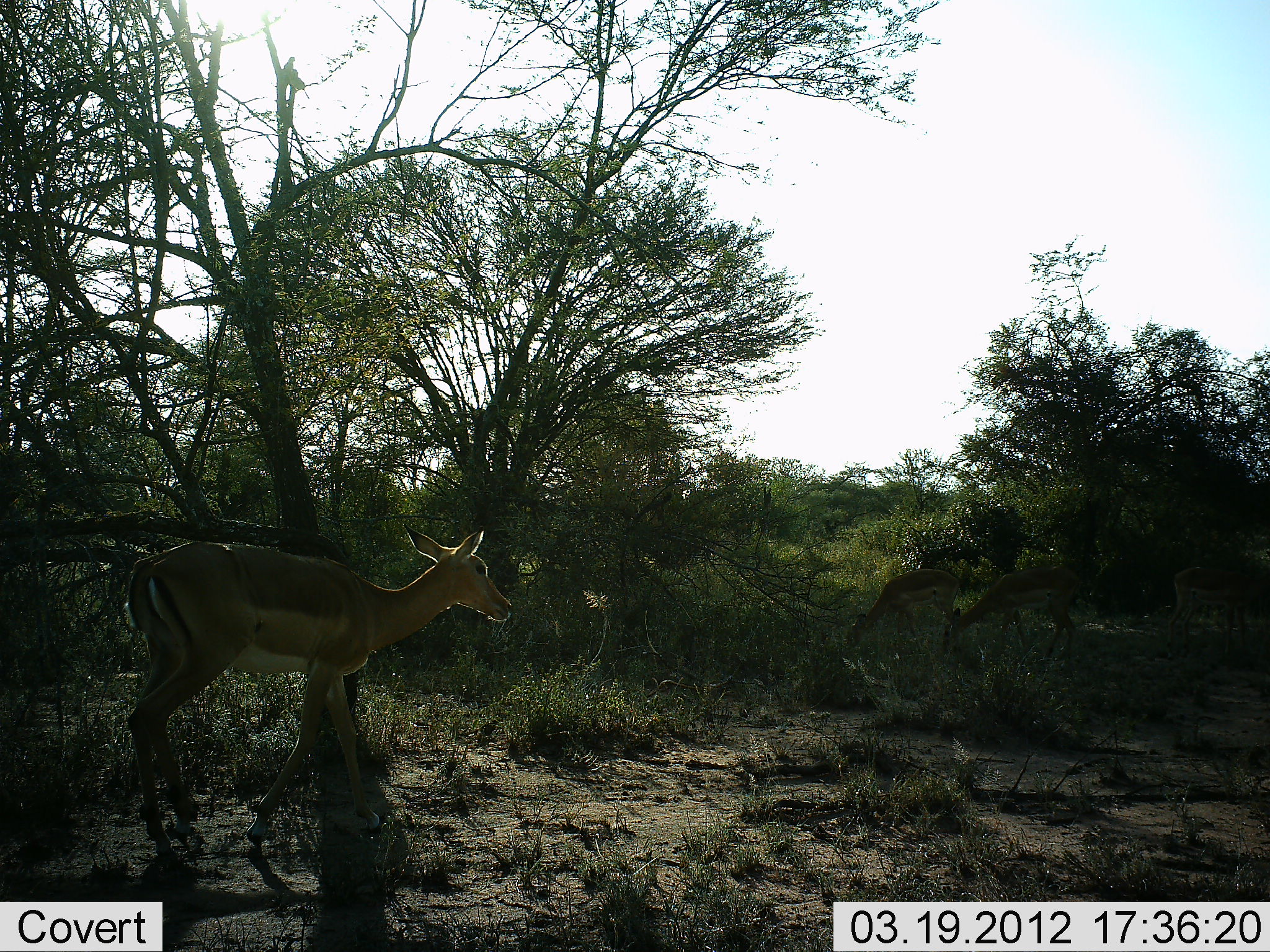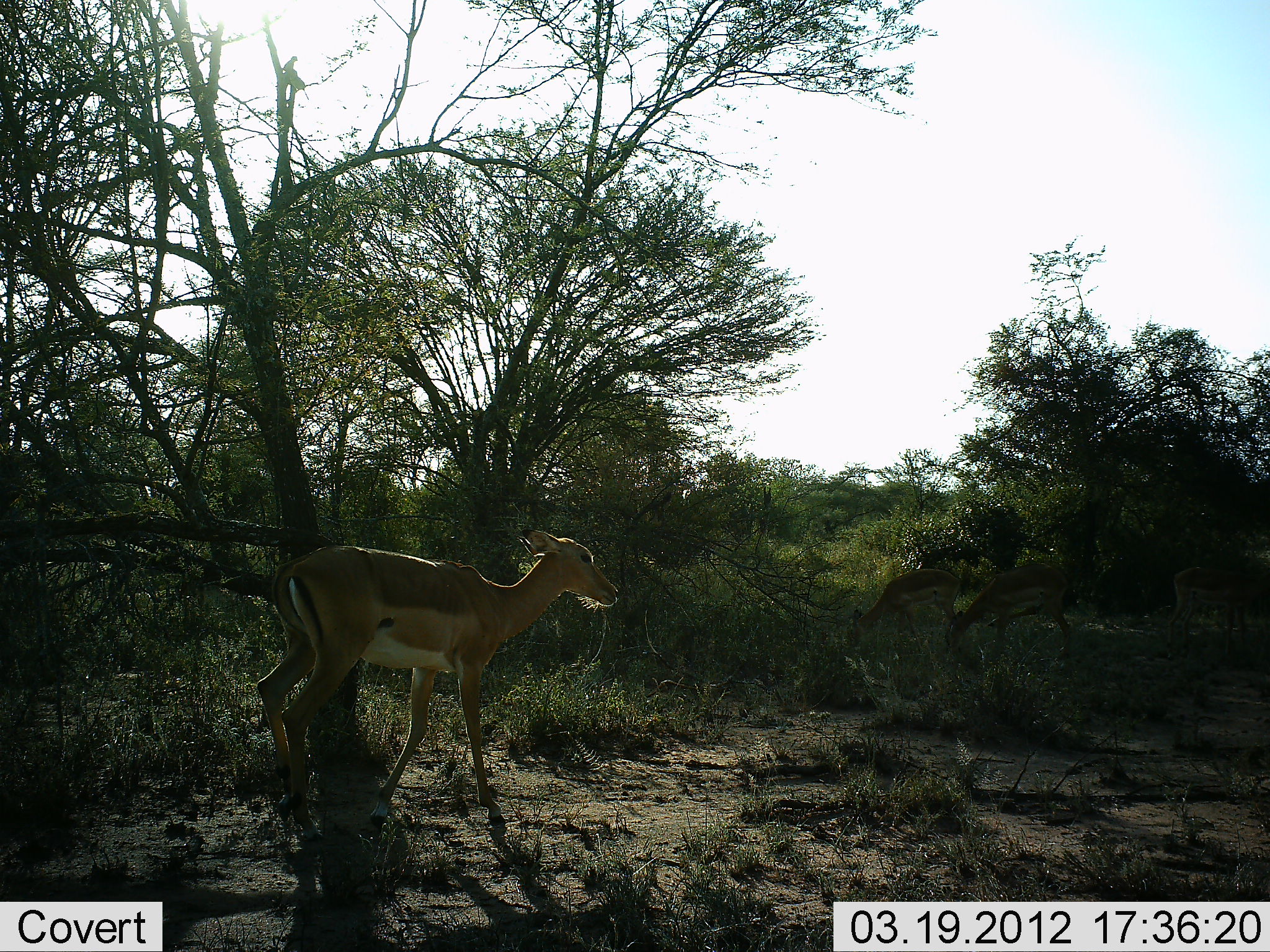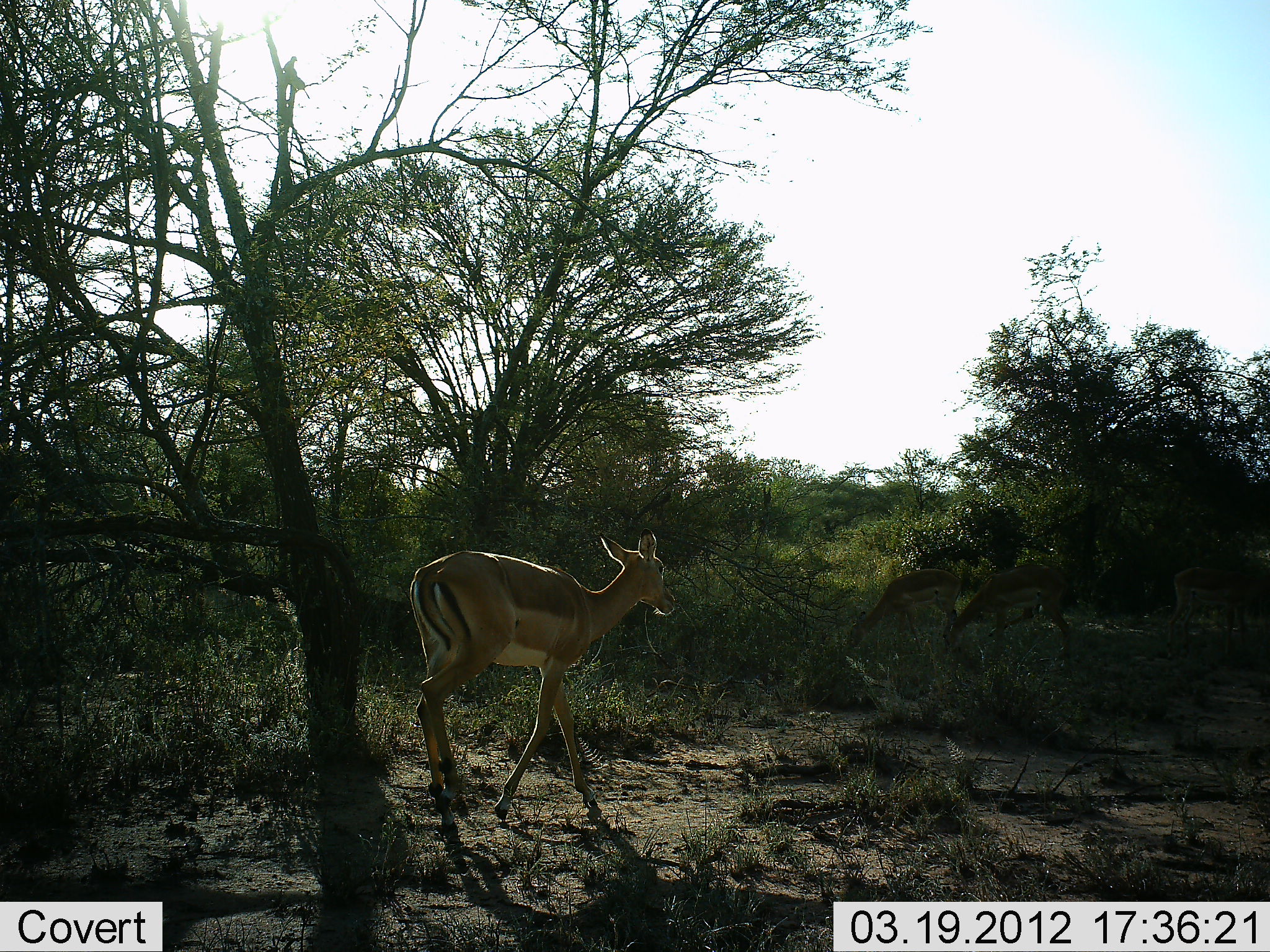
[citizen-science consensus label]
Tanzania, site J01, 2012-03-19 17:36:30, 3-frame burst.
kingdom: Animalia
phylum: Chordata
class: Mammalia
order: Artiodactyla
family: Bovidae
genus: Aepyceros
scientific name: Aepyceros melampus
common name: impala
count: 3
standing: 32%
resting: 0%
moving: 84%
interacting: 0%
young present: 21%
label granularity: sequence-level